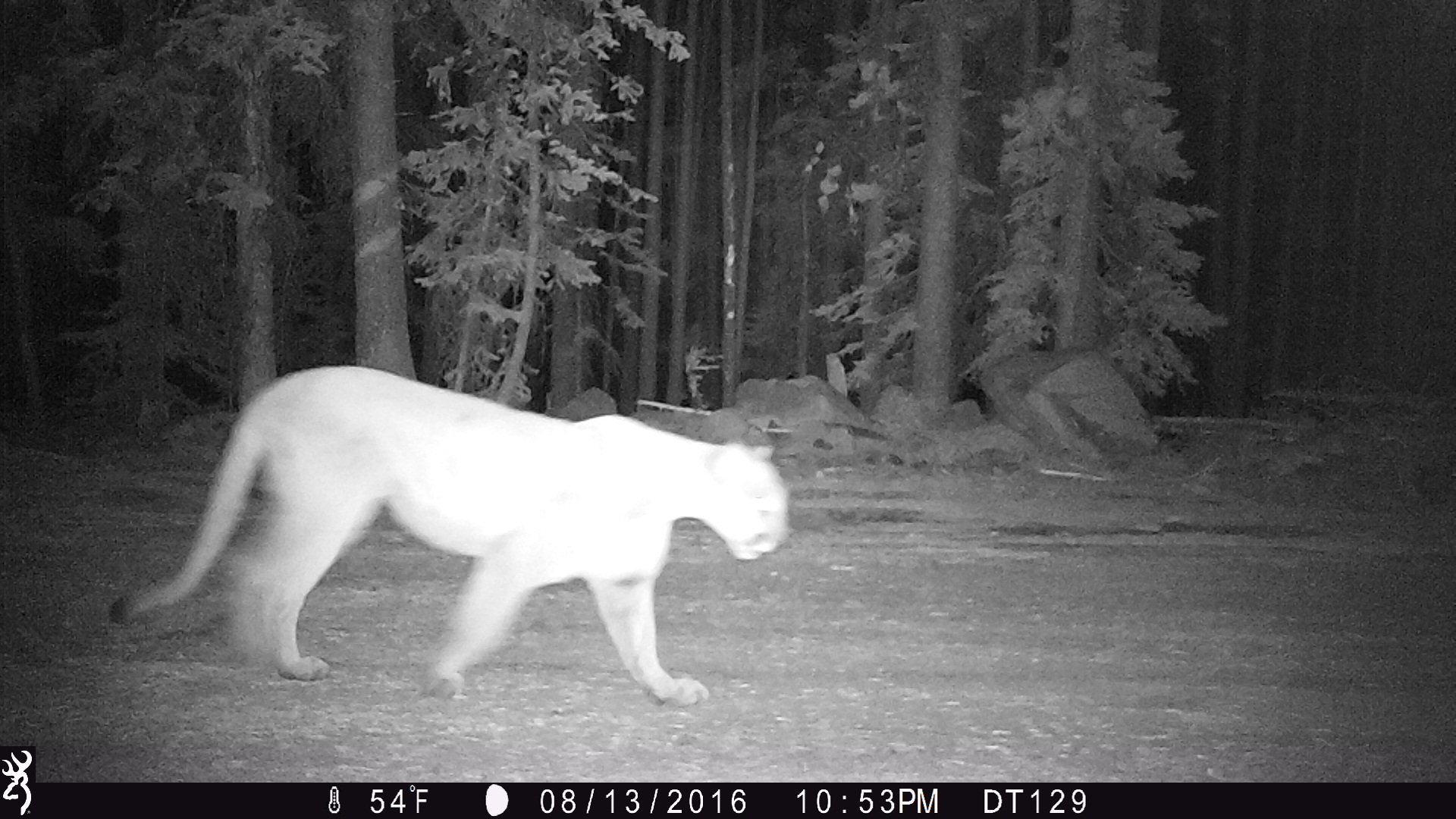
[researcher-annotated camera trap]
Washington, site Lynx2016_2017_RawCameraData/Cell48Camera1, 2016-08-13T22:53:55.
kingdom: Animalia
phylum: Chordata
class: Mammalia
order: Carnivora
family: Felidae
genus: Puma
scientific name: Puma concolor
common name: mountain lion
Puma concolor (mountain lion). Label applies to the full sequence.